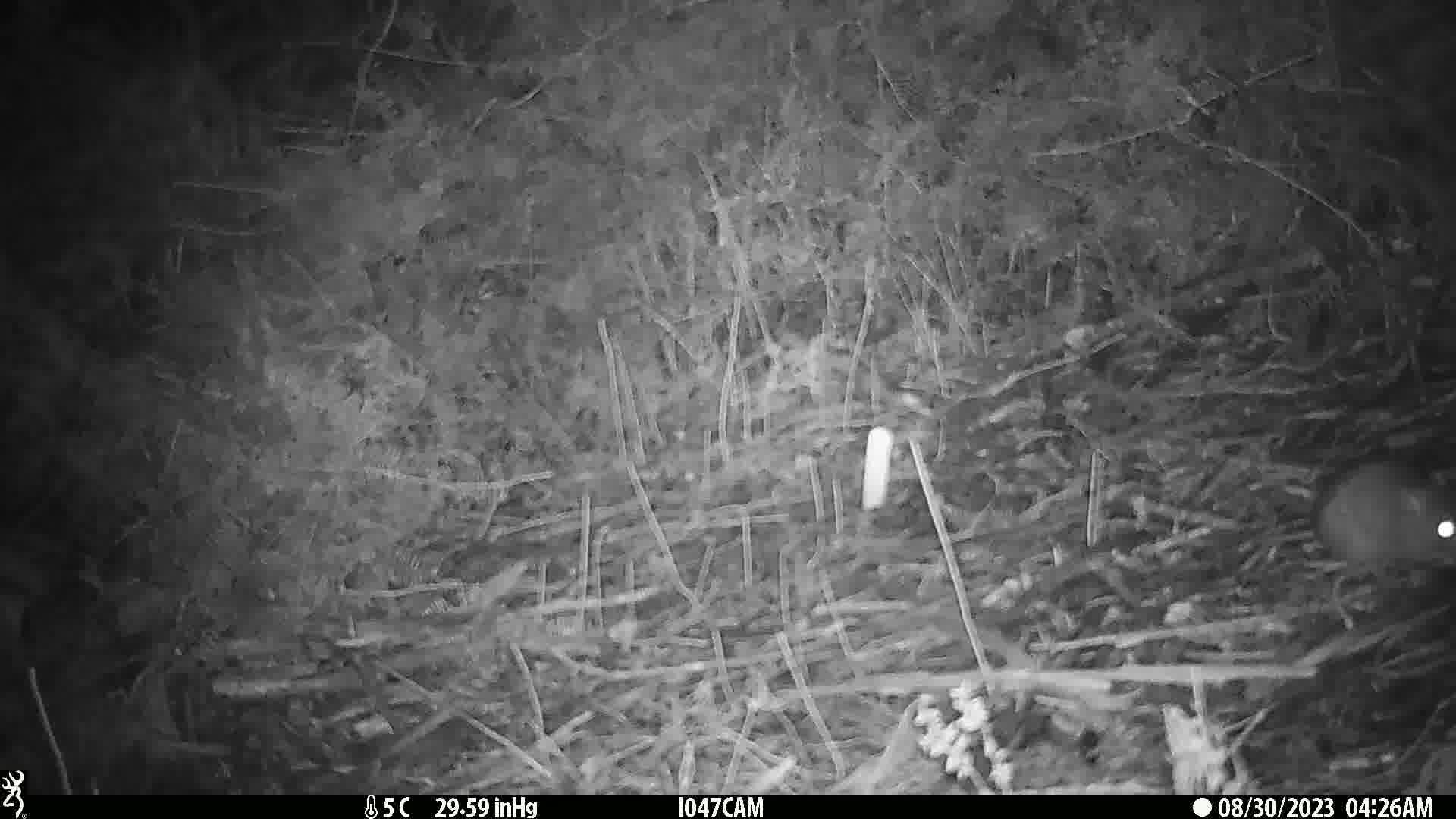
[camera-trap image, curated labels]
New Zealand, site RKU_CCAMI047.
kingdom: Animalia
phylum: Chordata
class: Mammalia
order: Rodentia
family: Muridae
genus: Rattus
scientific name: Rattus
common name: rat